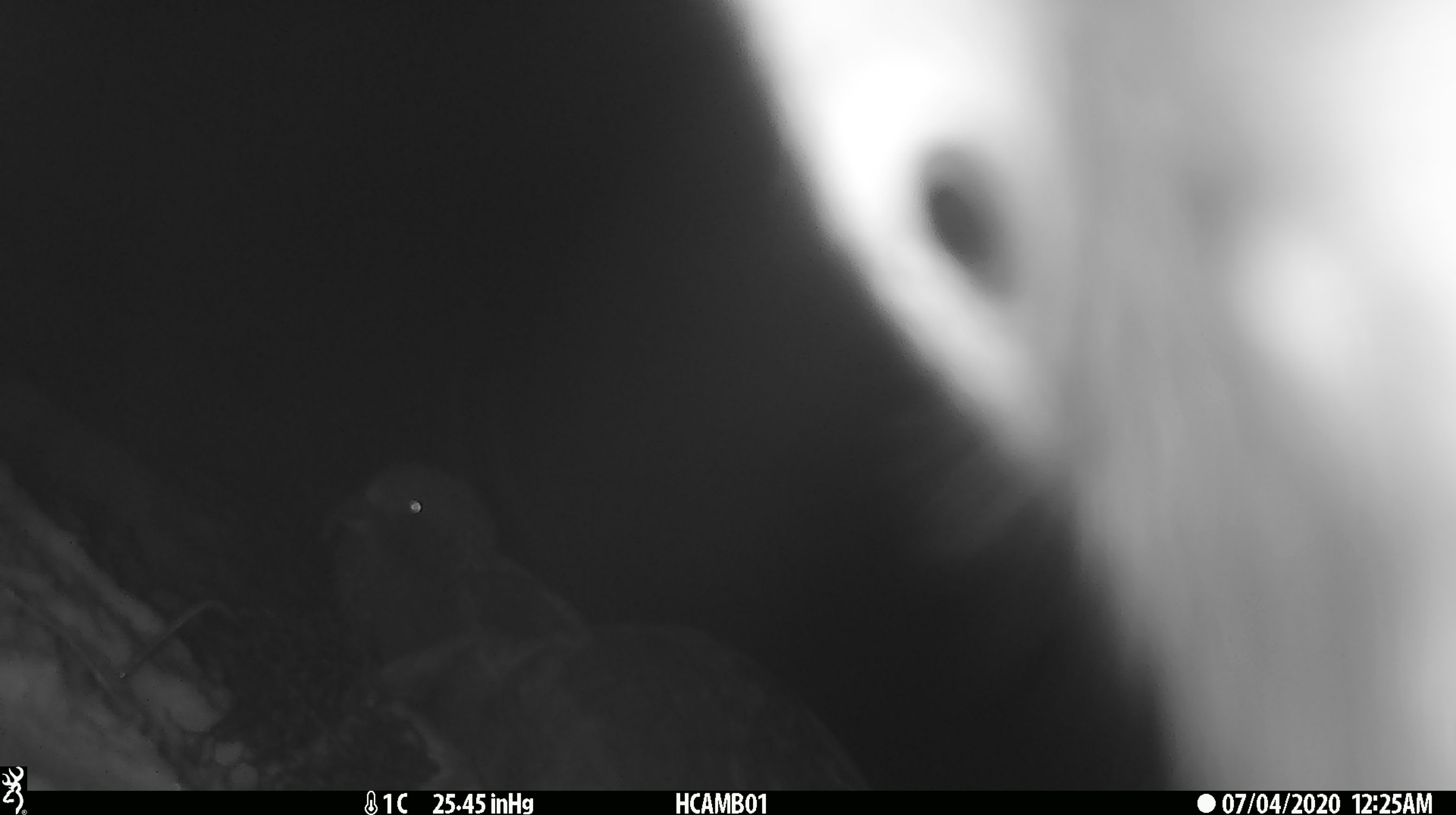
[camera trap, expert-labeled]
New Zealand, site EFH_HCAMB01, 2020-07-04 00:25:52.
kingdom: Animalia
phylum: Chordata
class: Aves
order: Psittaciformes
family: Strigopidae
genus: Nestor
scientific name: Nestor notabilis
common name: kea